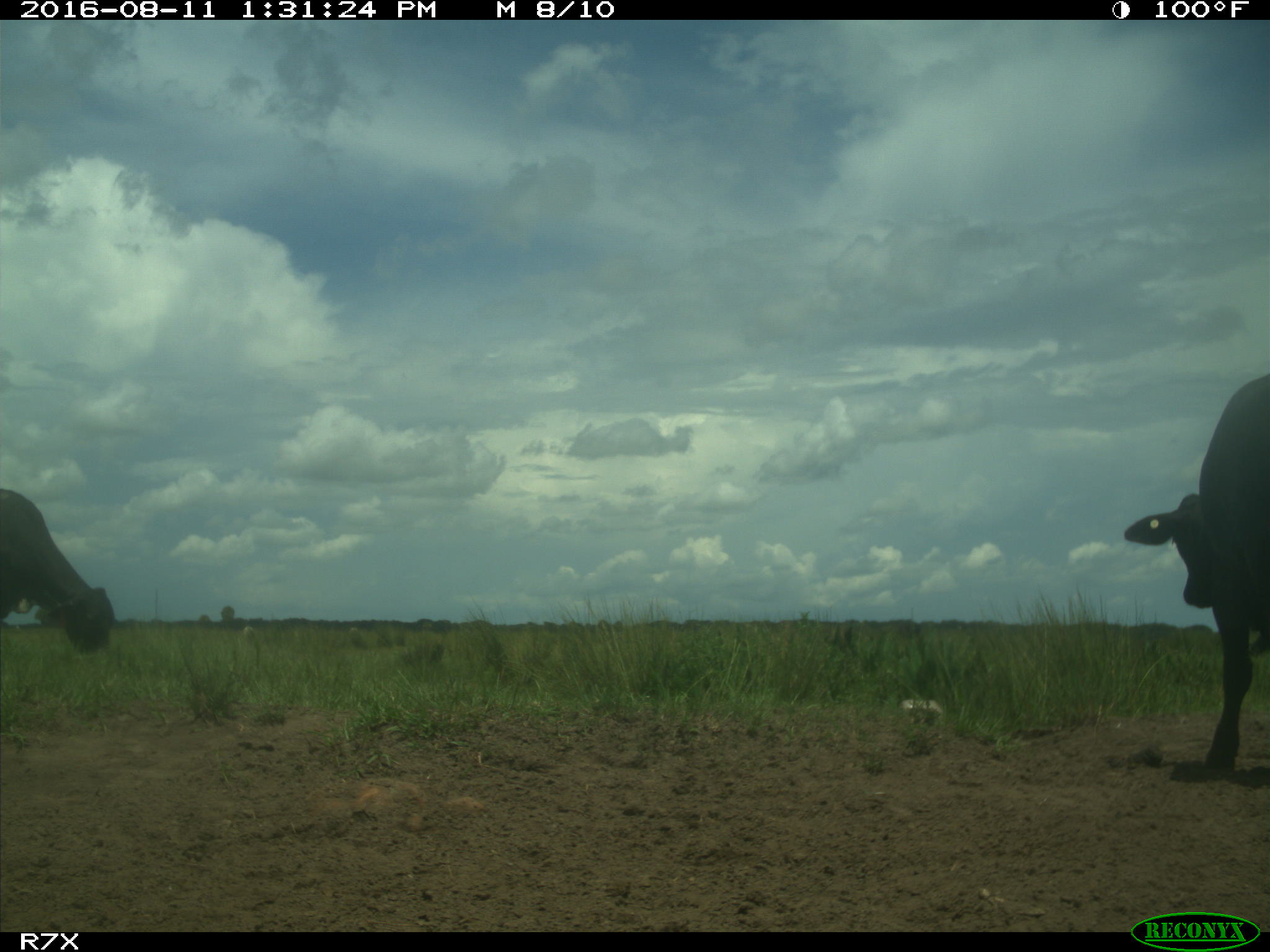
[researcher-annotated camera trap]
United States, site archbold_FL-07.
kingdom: Animalia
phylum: Chordata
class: Mammalia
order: Artiodactyla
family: Bovidae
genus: Bos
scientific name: Bos taurus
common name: domestic cow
Bos taurus (domestic cow).